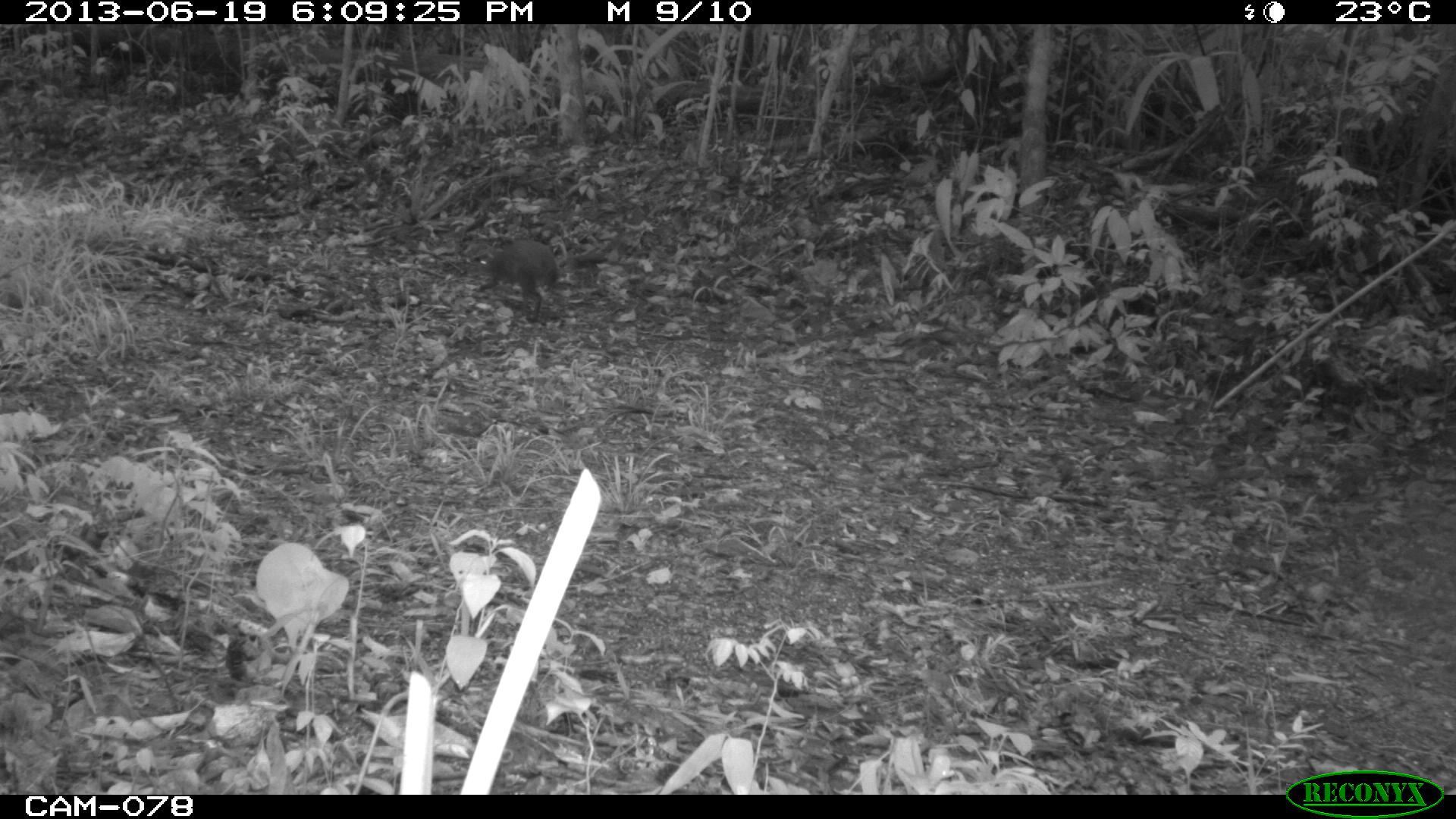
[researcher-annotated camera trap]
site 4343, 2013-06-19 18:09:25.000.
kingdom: Animalia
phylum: Chordata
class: Mammalia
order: Rodentia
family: Dasyproctidae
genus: Dasyprocta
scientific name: Dasyprocta punctata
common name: central american agouti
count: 1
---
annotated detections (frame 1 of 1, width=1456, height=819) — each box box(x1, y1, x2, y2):
dasyprocta punctata: box(470, 238, 559, 324)